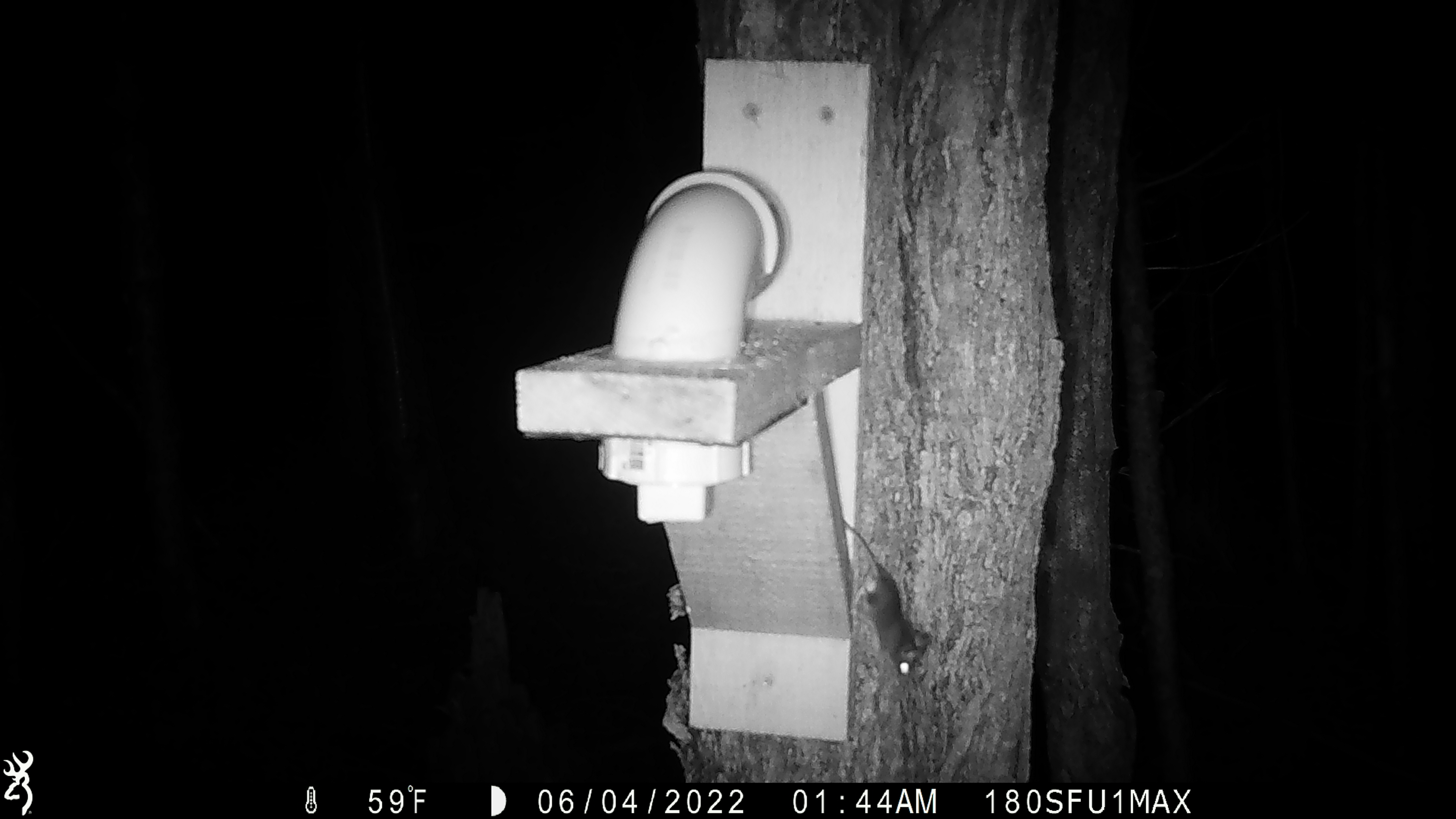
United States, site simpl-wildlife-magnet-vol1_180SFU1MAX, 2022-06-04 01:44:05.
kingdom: Animalia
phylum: Chordata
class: Mammalia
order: Rodentia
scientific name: Rodentia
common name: mouse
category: mouse sp.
Mouse sp. (mouse) (Rodentia).